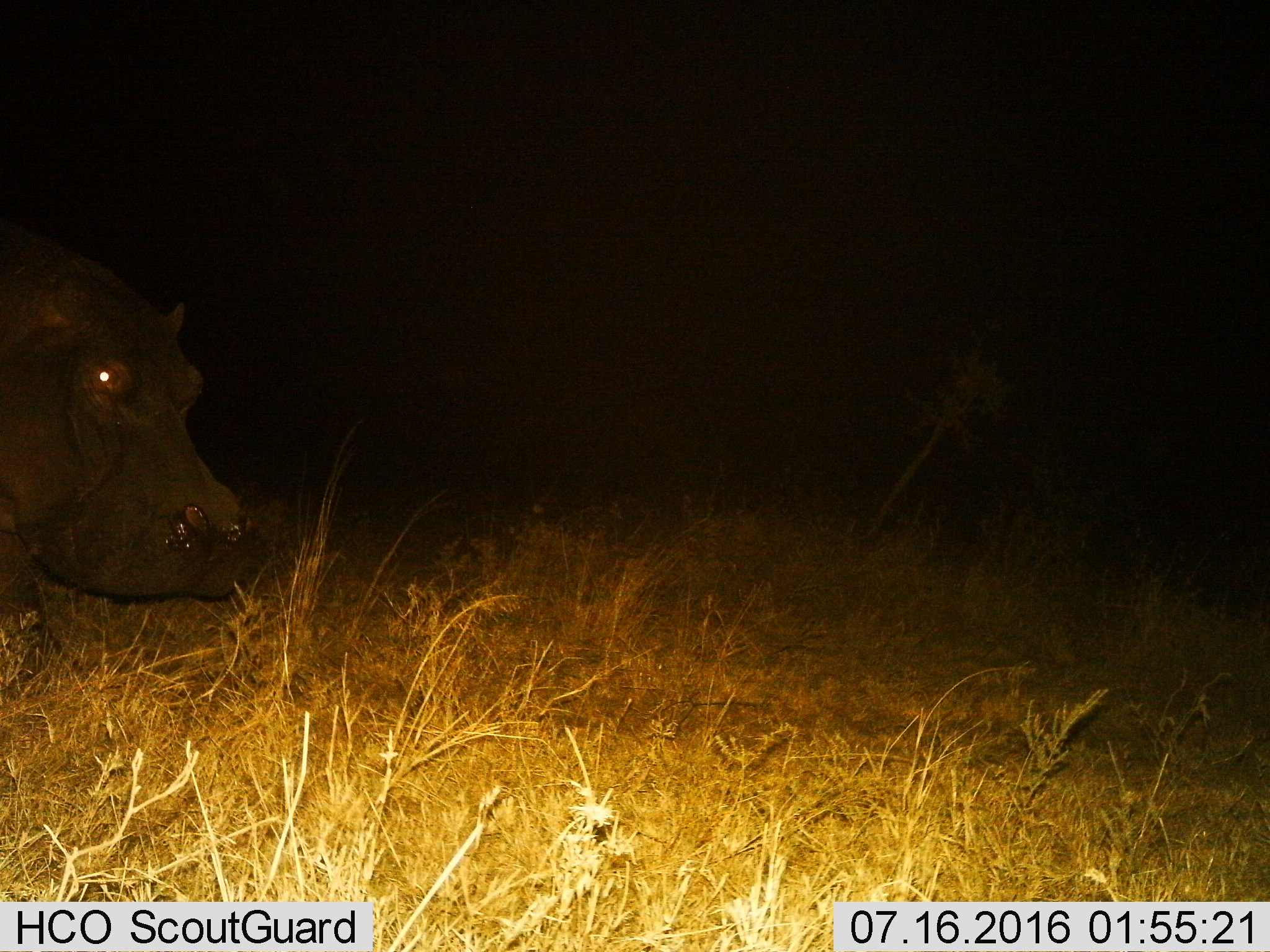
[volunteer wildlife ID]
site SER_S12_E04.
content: unidentified animal